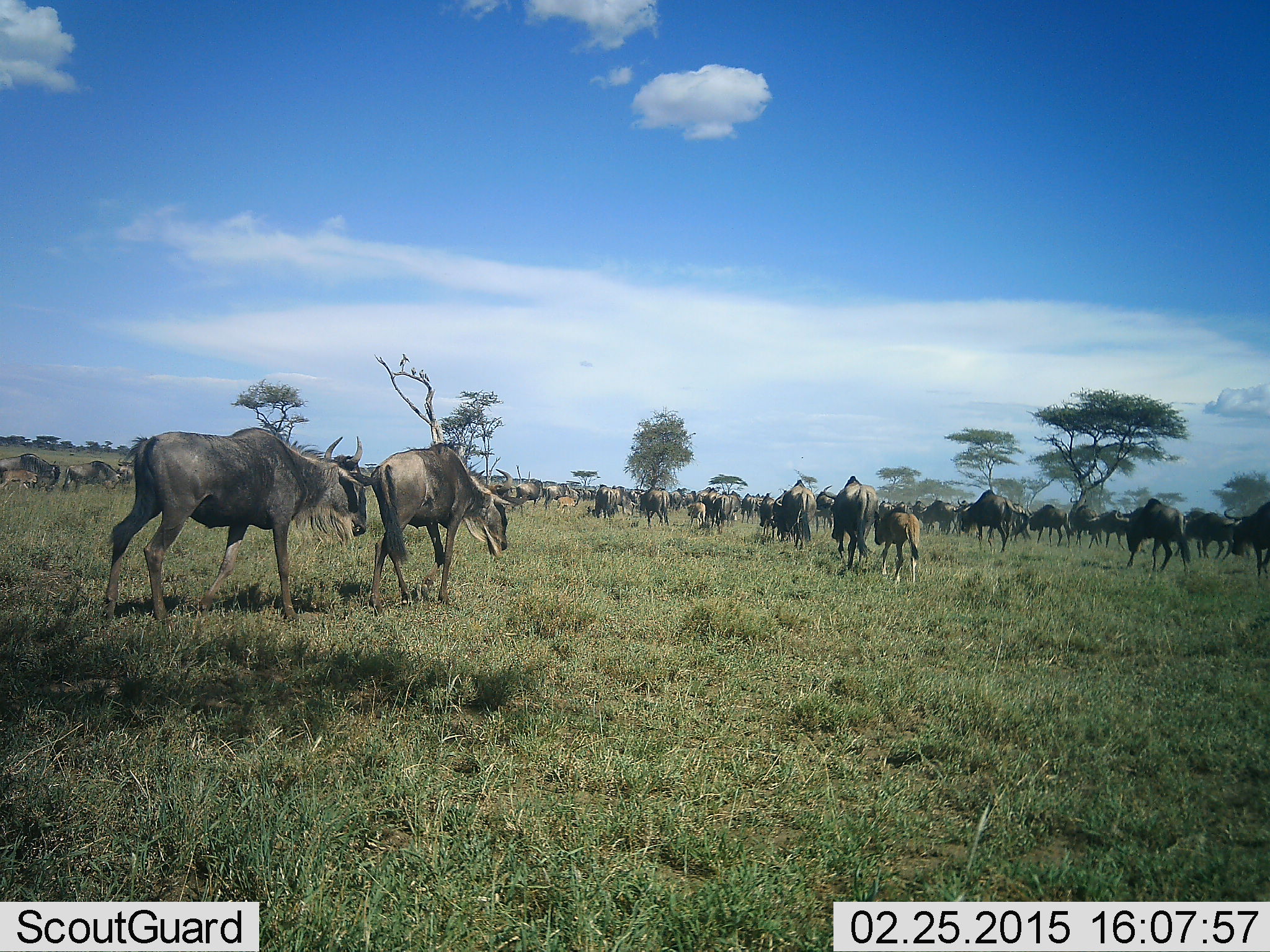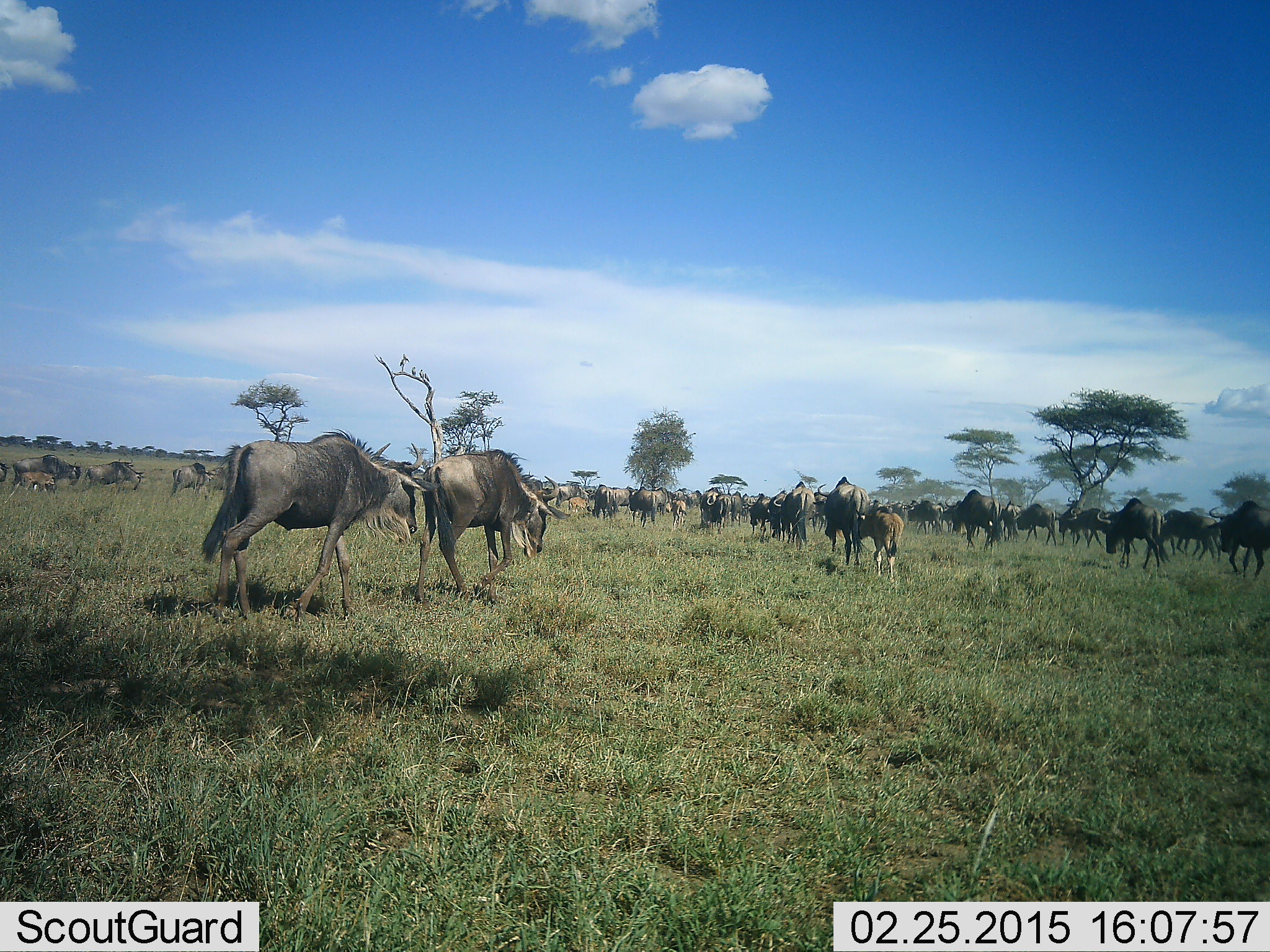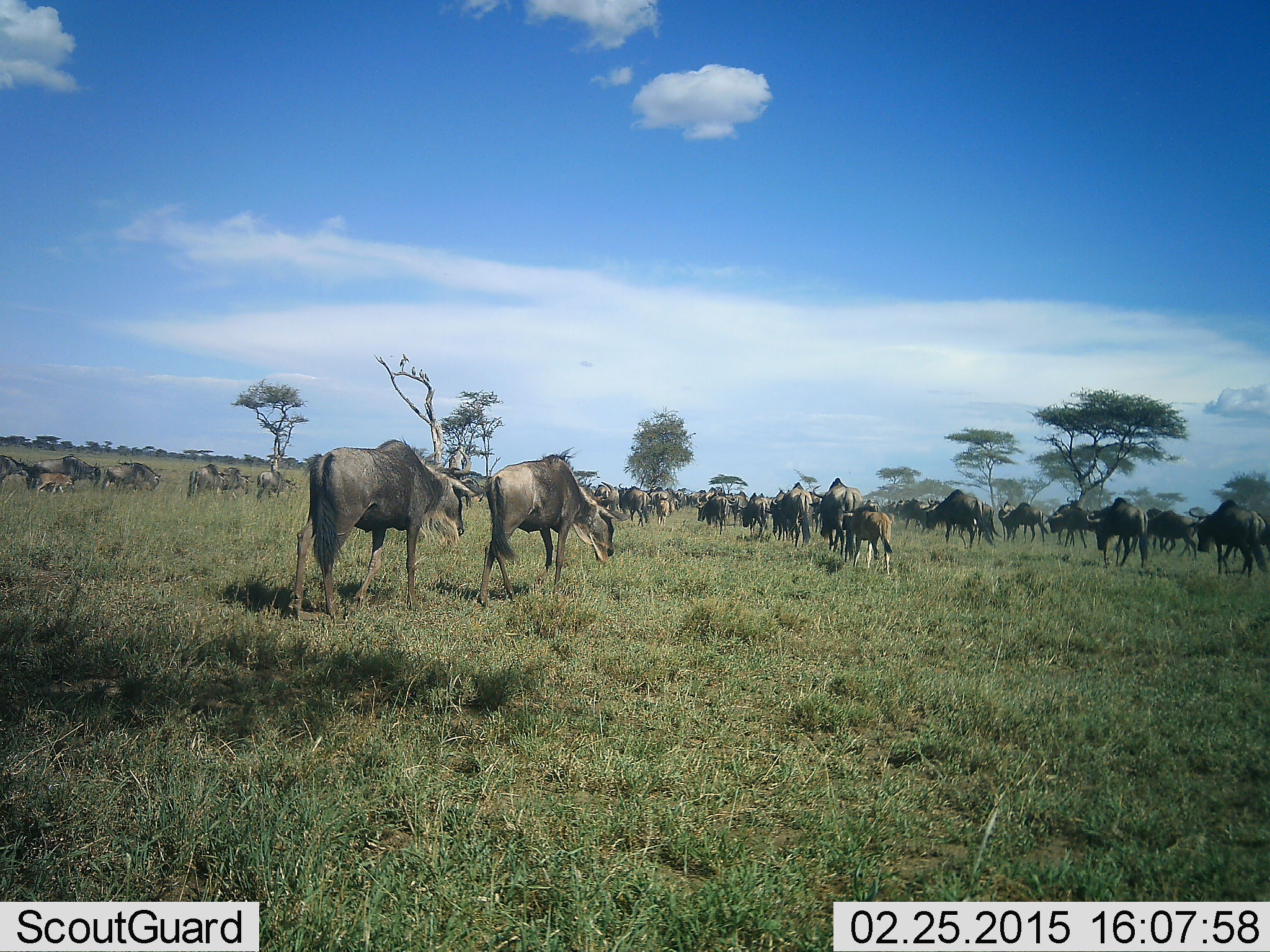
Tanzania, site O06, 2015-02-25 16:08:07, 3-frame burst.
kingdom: Animalia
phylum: Chordata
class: Mammalia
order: Artiodactyla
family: Bovidae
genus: Connochaetes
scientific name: Connochaetes taurinus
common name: blue wildebeest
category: wildebeest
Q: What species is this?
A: Wildebeest (blue wildebeest) (Connochaetes taurinus).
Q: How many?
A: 11-50.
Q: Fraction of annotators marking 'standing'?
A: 10%.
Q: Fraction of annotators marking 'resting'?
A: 0%.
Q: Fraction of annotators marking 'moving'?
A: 90%.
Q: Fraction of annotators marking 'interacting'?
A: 0%.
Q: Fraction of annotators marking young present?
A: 50%.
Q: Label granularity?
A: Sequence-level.